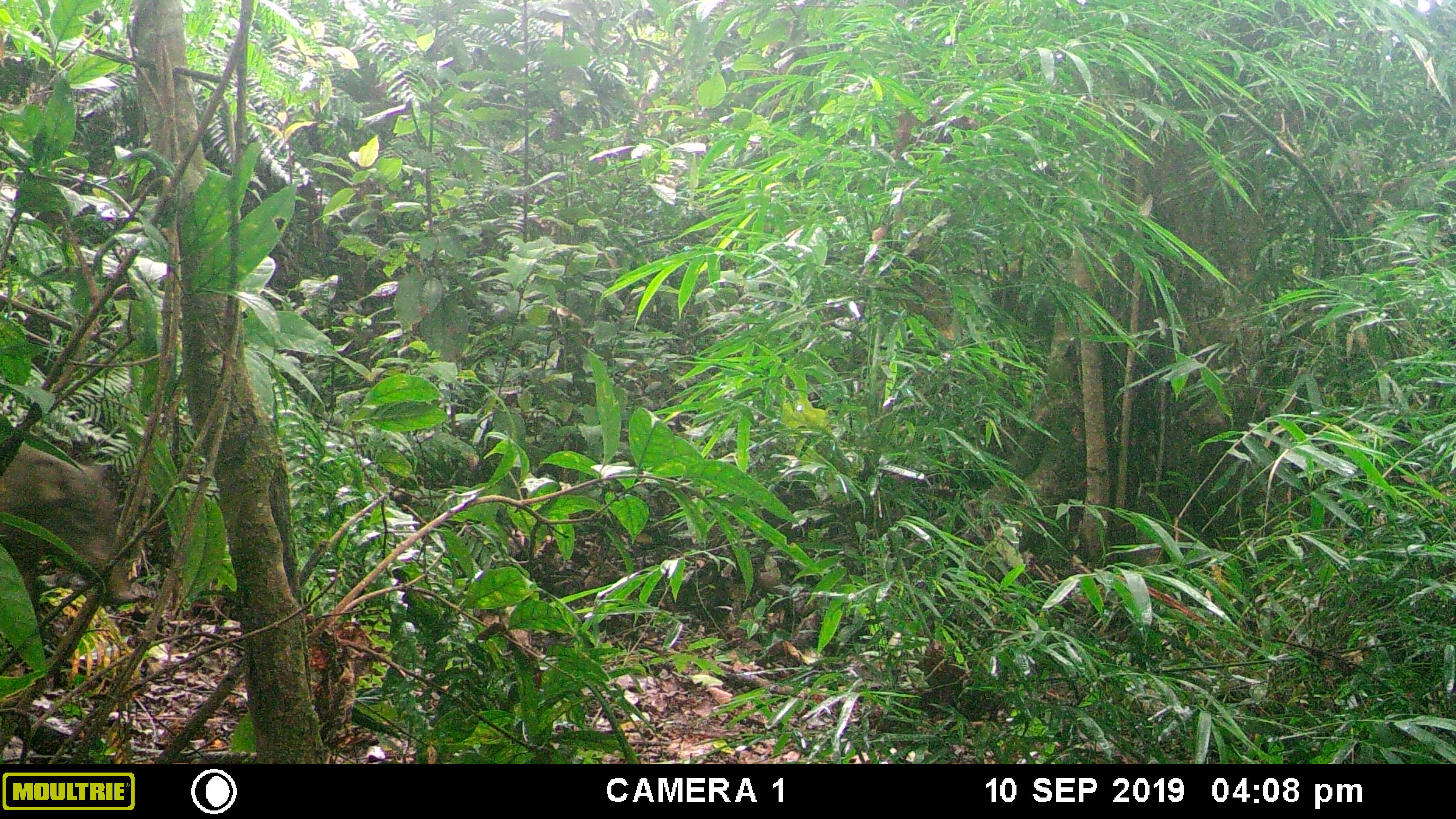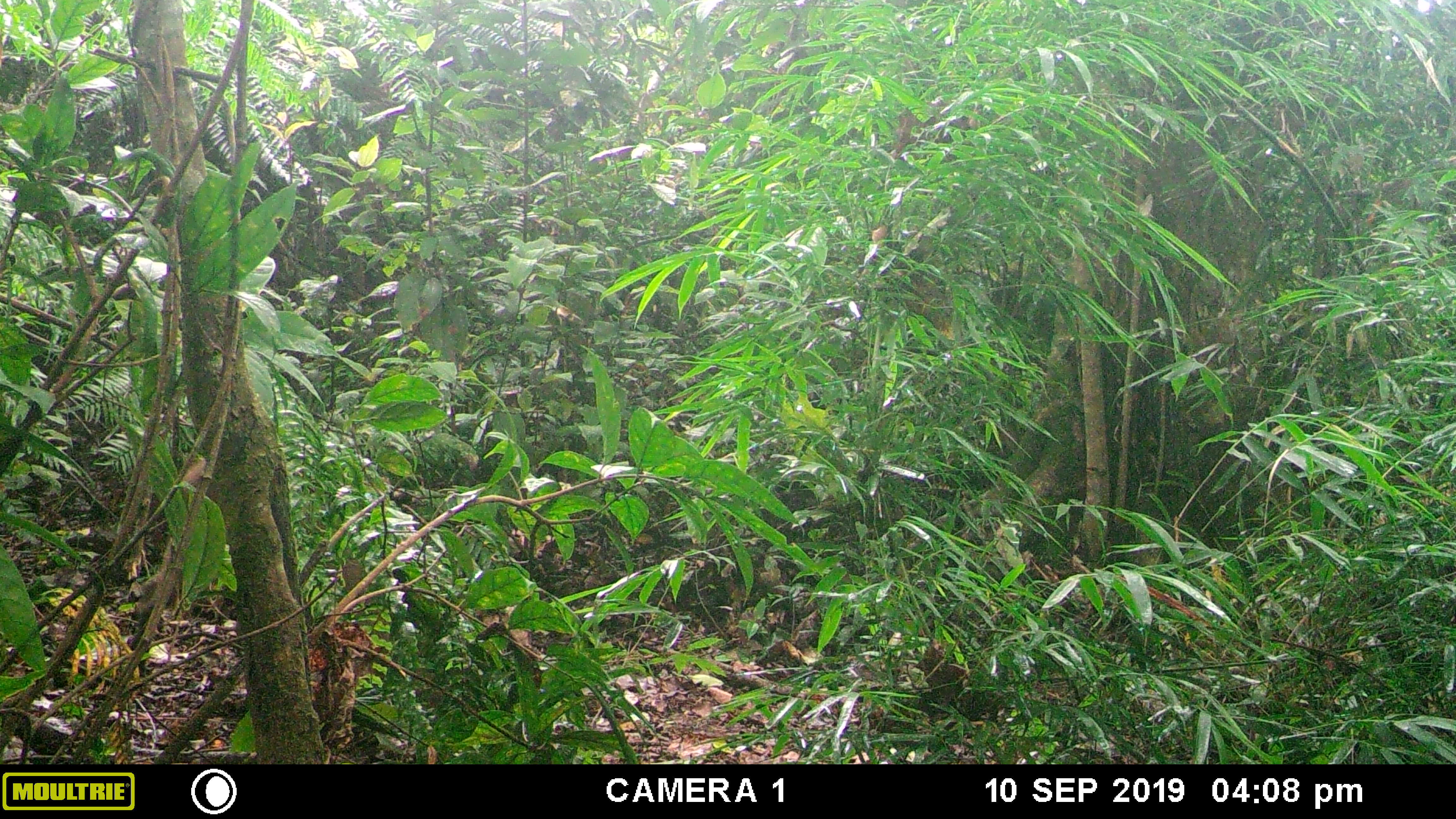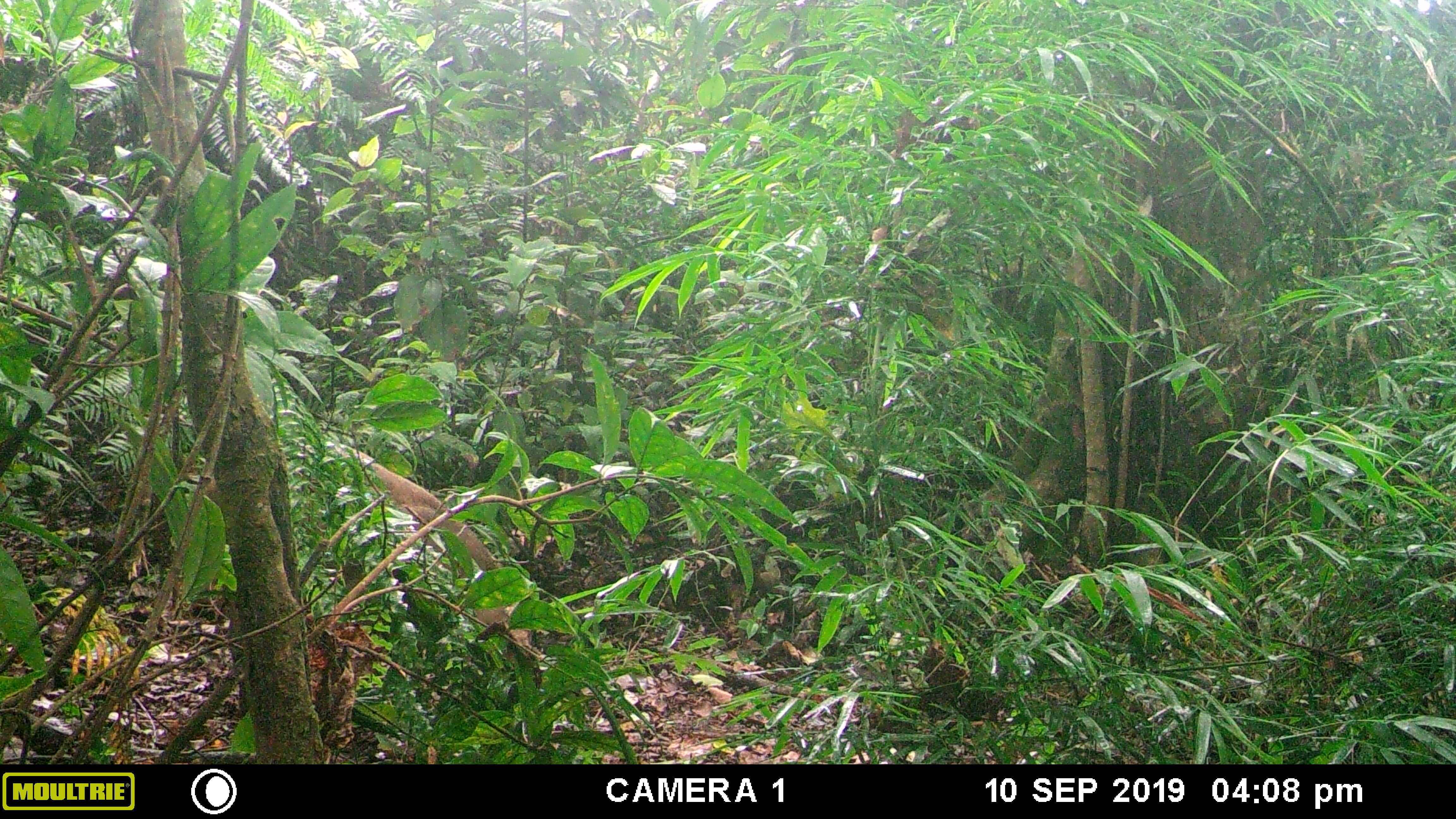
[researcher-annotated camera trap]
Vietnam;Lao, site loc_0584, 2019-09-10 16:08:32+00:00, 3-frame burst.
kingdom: Animalia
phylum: Chordata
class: Mammalia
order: Artiodactyla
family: Suidae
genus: Sus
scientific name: Sus scrofa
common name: eurasian wild pig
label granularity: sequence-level